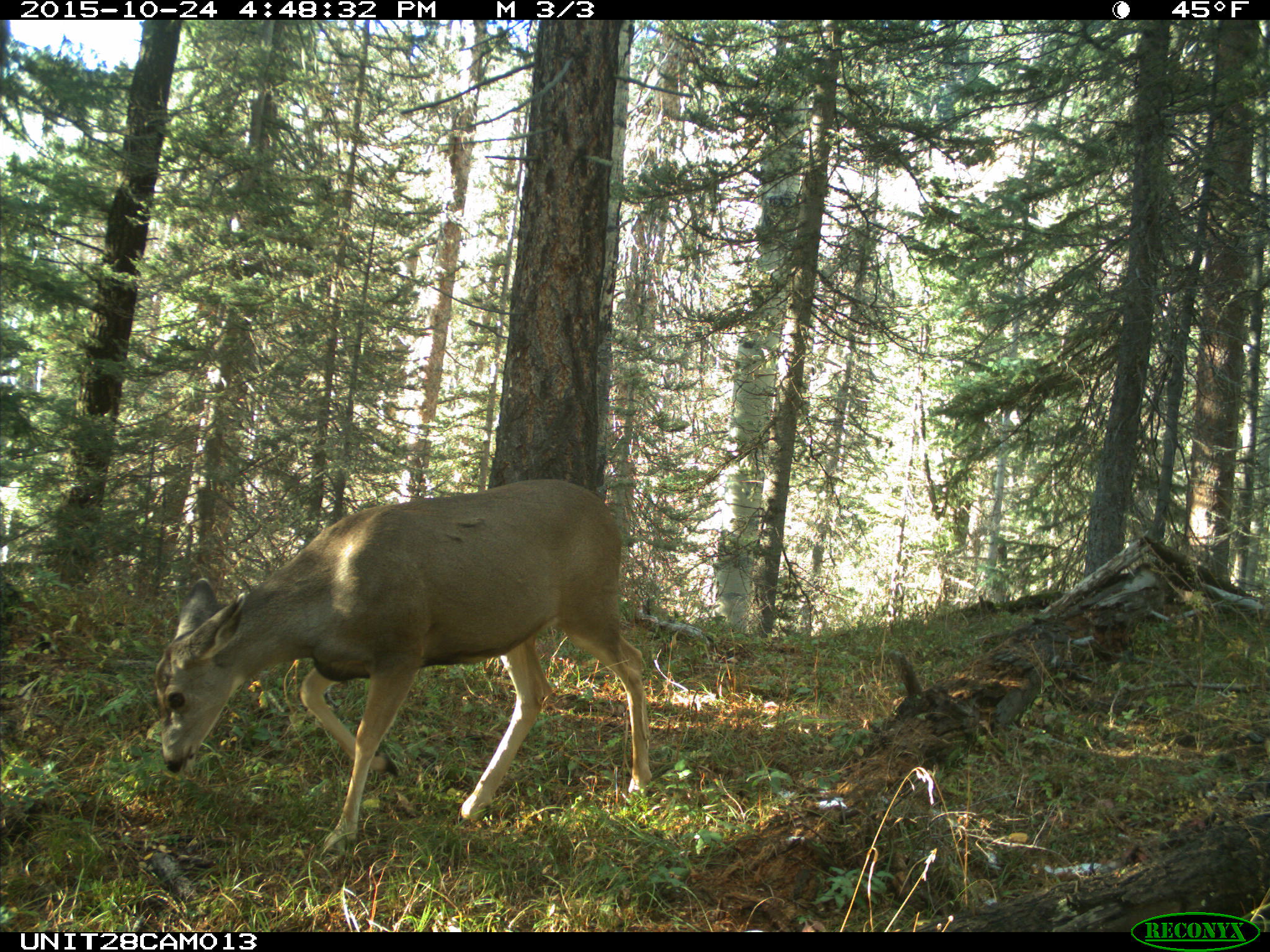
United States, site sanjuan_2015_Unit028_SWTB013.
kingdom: Animalia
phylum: Chordata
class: Mammalia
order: Artiodactyla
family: Cervidae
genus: Odocoileus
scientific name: Odocoileus hemionus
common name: mule deer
Odocoileus hemionus (mule deer).